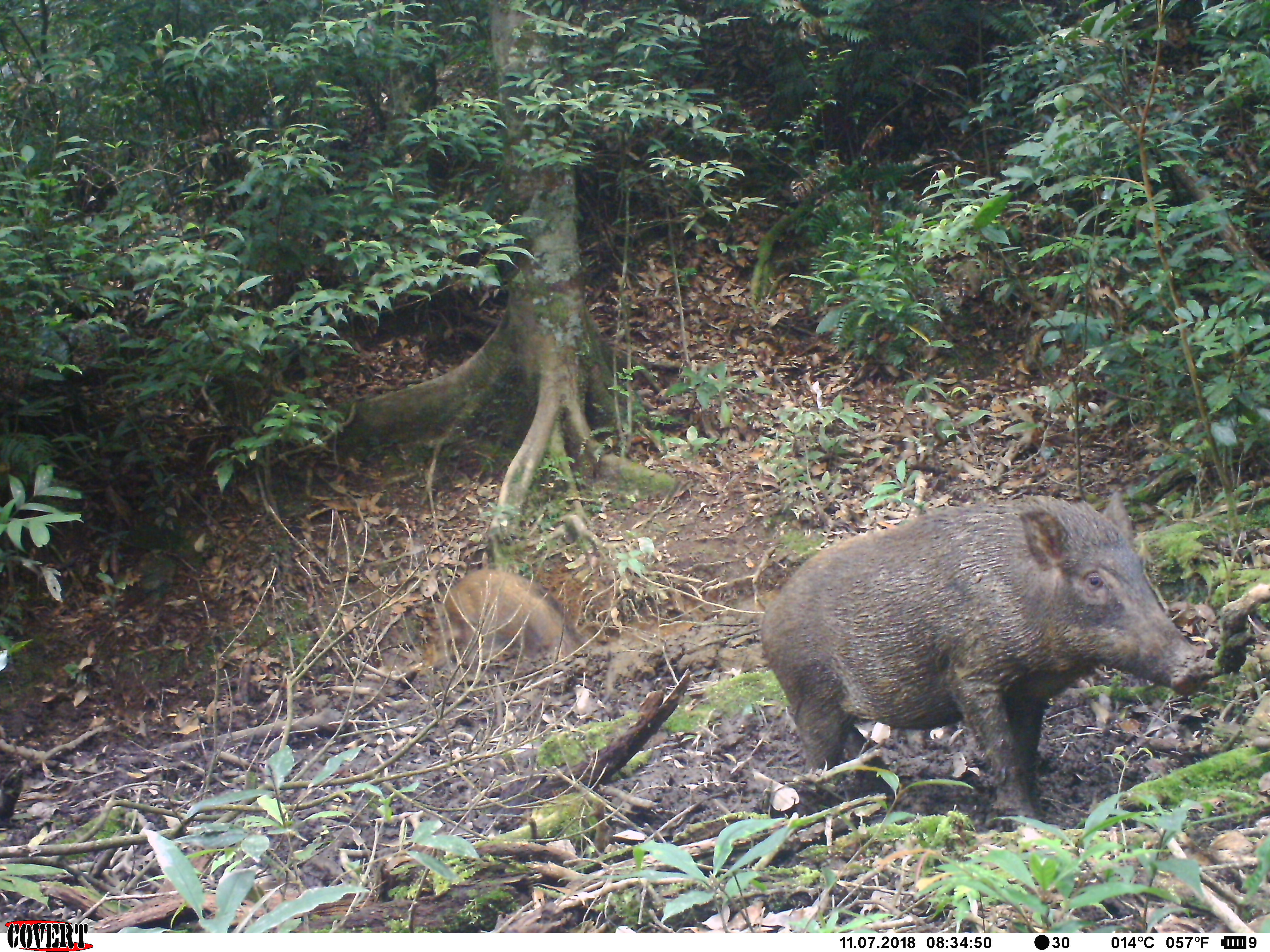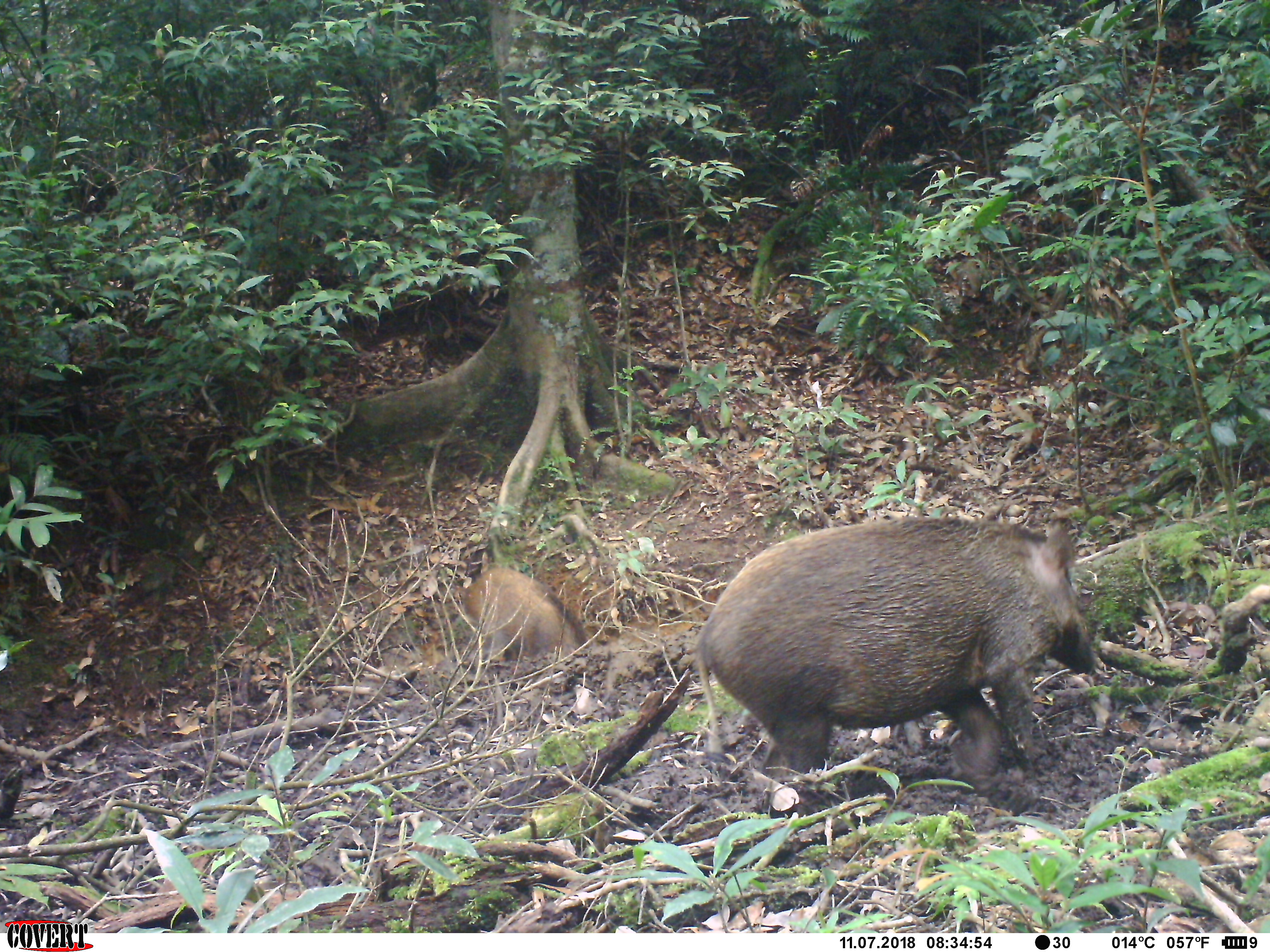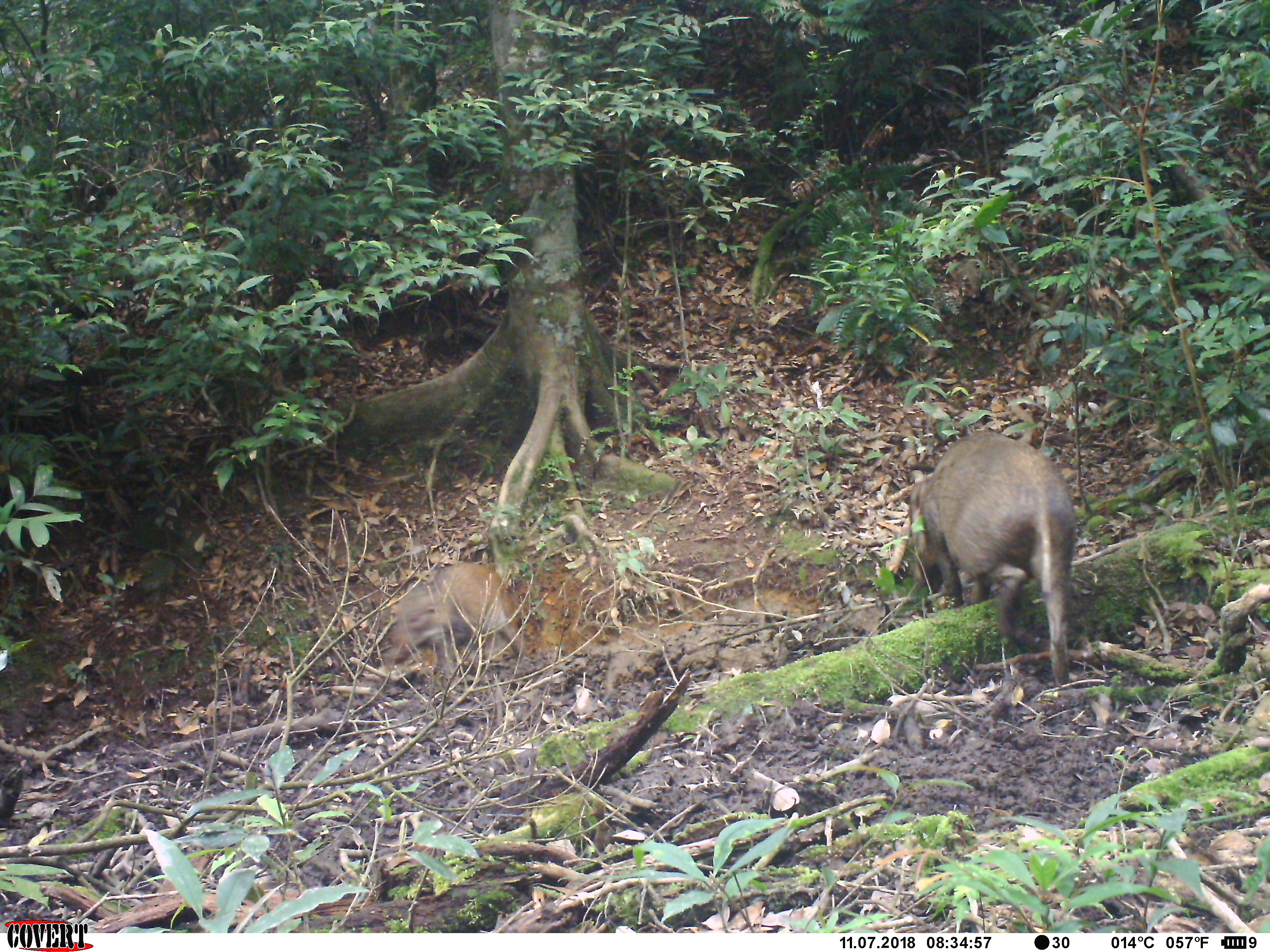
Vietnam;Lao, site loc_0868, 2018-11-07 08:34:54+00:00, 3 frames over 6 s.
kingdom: Animalia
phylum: Chordata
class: Mammalia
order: Artiodactyla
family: Suidae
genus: Sus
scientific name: Sus scrofa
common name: eurasian wild pig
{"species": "eurasian wild pig (Sus scrofa)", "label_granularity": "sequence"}